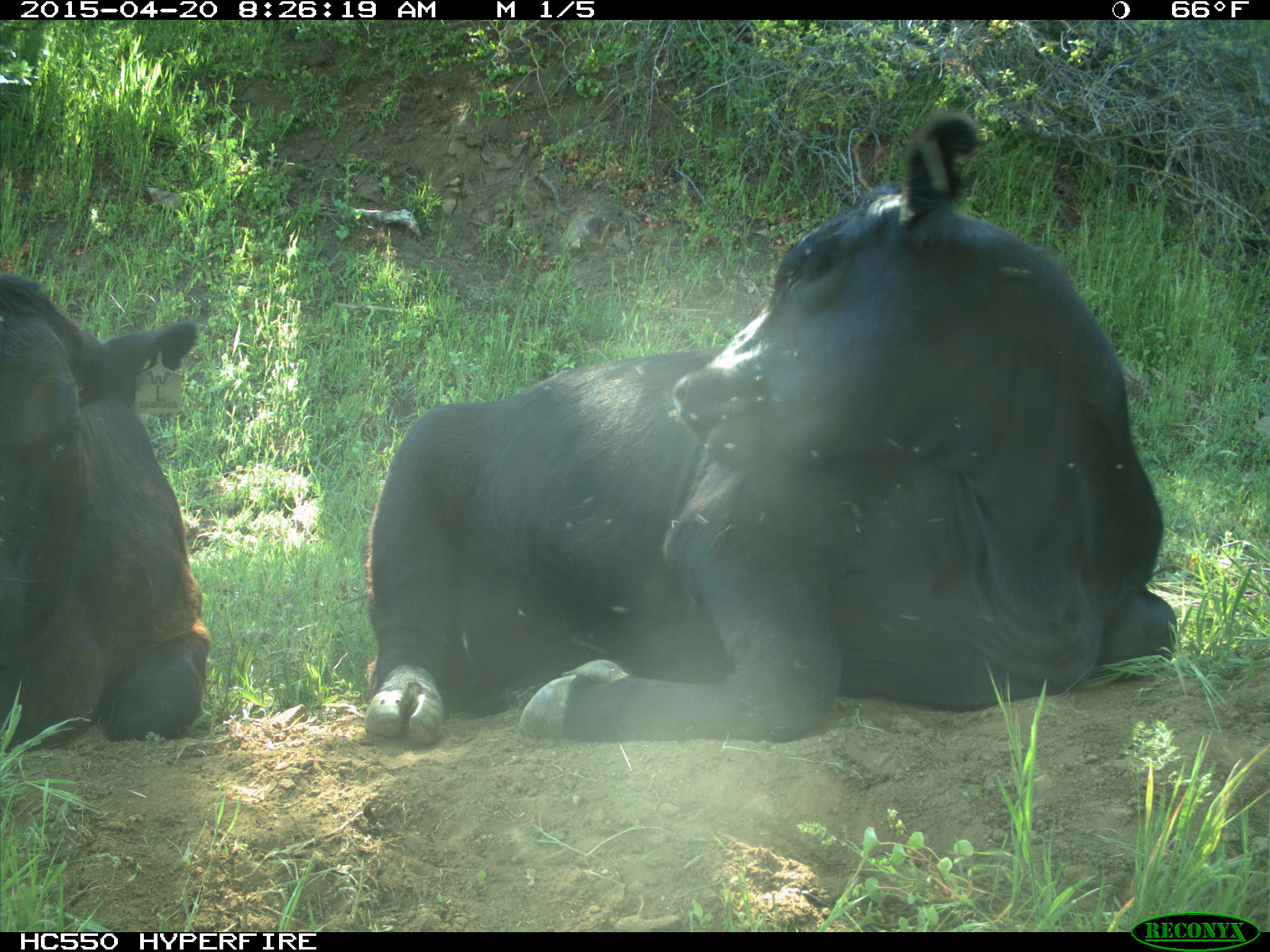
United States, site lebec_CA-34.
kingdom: Animalia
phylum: Chordata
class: Mammalia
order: Artiodactyla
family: Bovidae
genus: Bos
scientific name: Bos taurus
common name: domestic cow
Bos taurus (domestic cow).